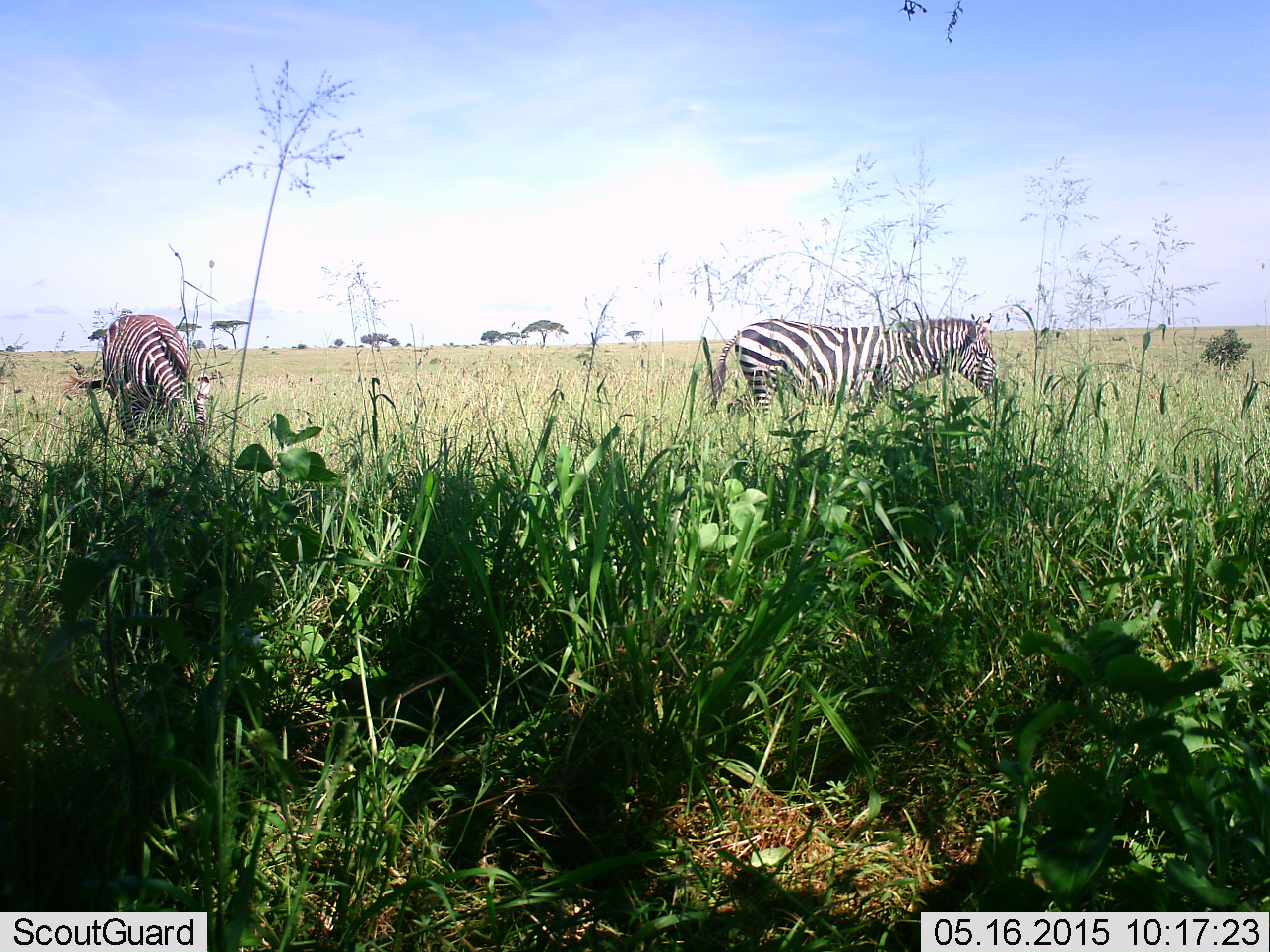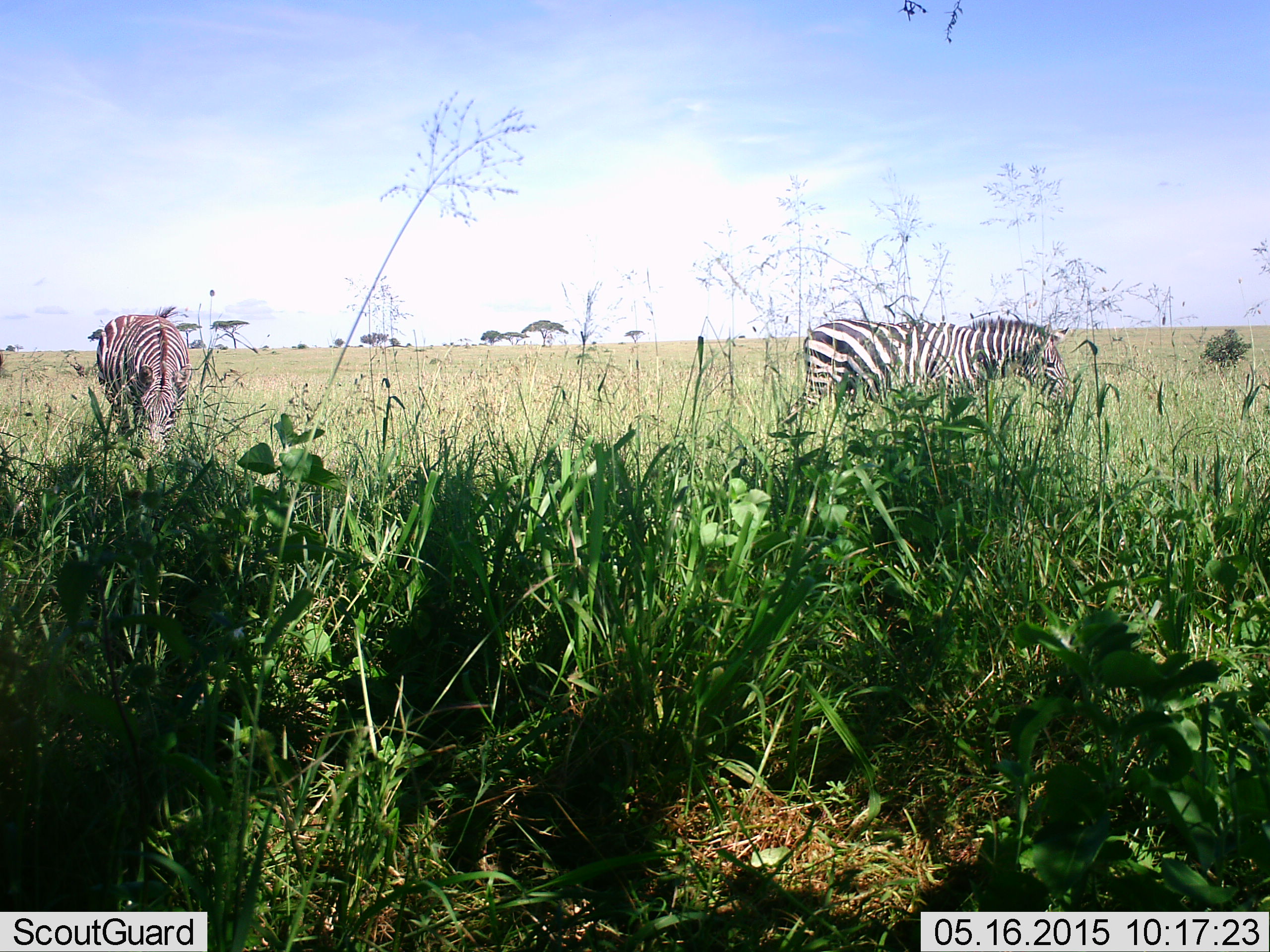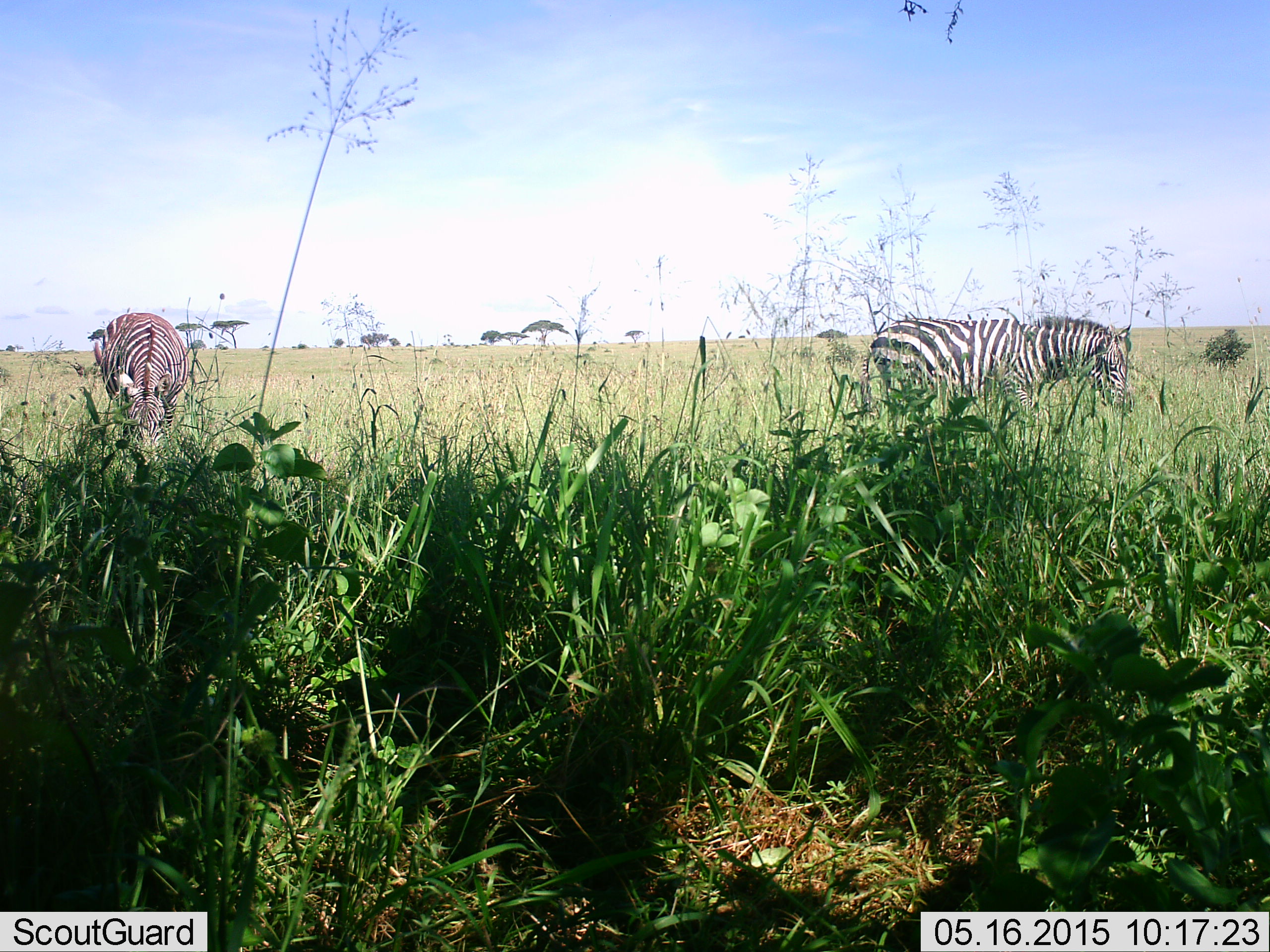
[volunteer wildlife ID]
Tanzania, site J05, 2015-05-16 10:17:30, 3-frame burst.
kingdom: Animalia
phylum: Chordata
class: Mammalia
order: Perissodactyla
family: Equidae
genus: Equus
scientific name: Equus quagga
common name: plains zebra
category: zebra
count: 2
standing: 30%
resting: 0%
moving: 80%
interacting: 0%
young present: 0%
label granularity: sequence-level